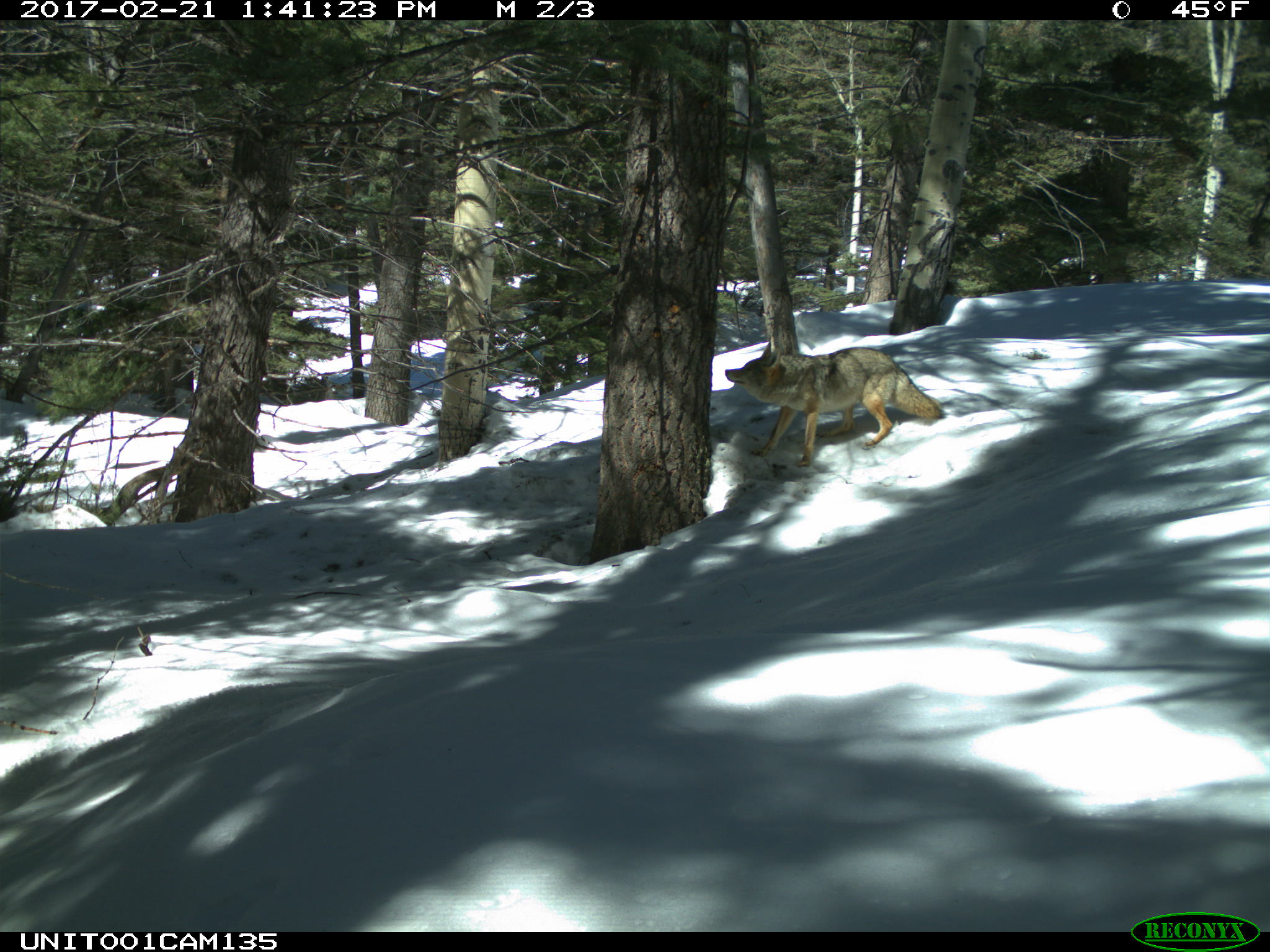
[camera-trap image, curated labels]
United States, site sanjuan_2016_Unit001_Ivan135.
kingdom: Animalia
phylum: Chordata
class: Mammalia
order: Carnivora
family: Canidae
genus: Canis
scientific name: Canis latrans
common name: coyote